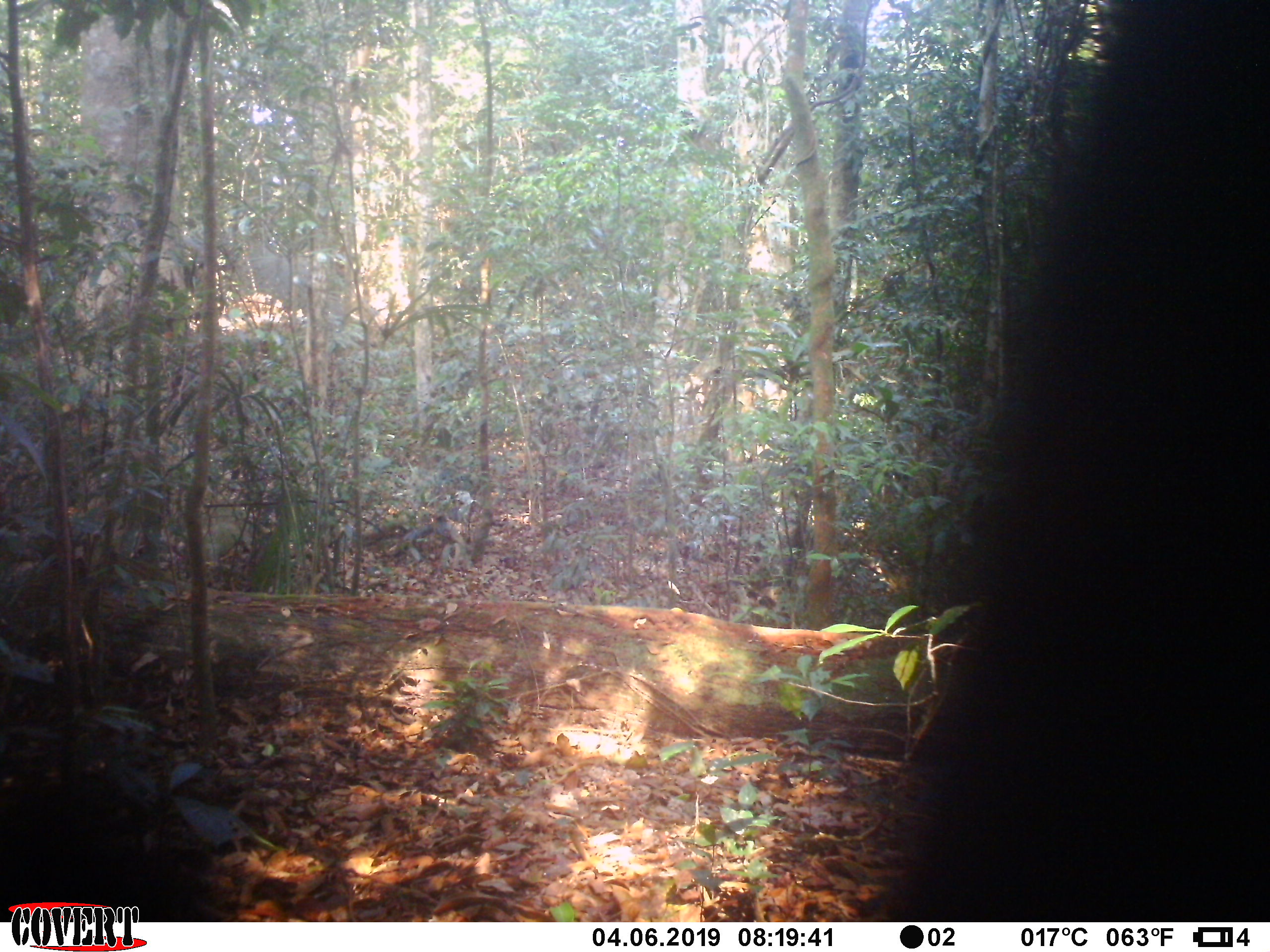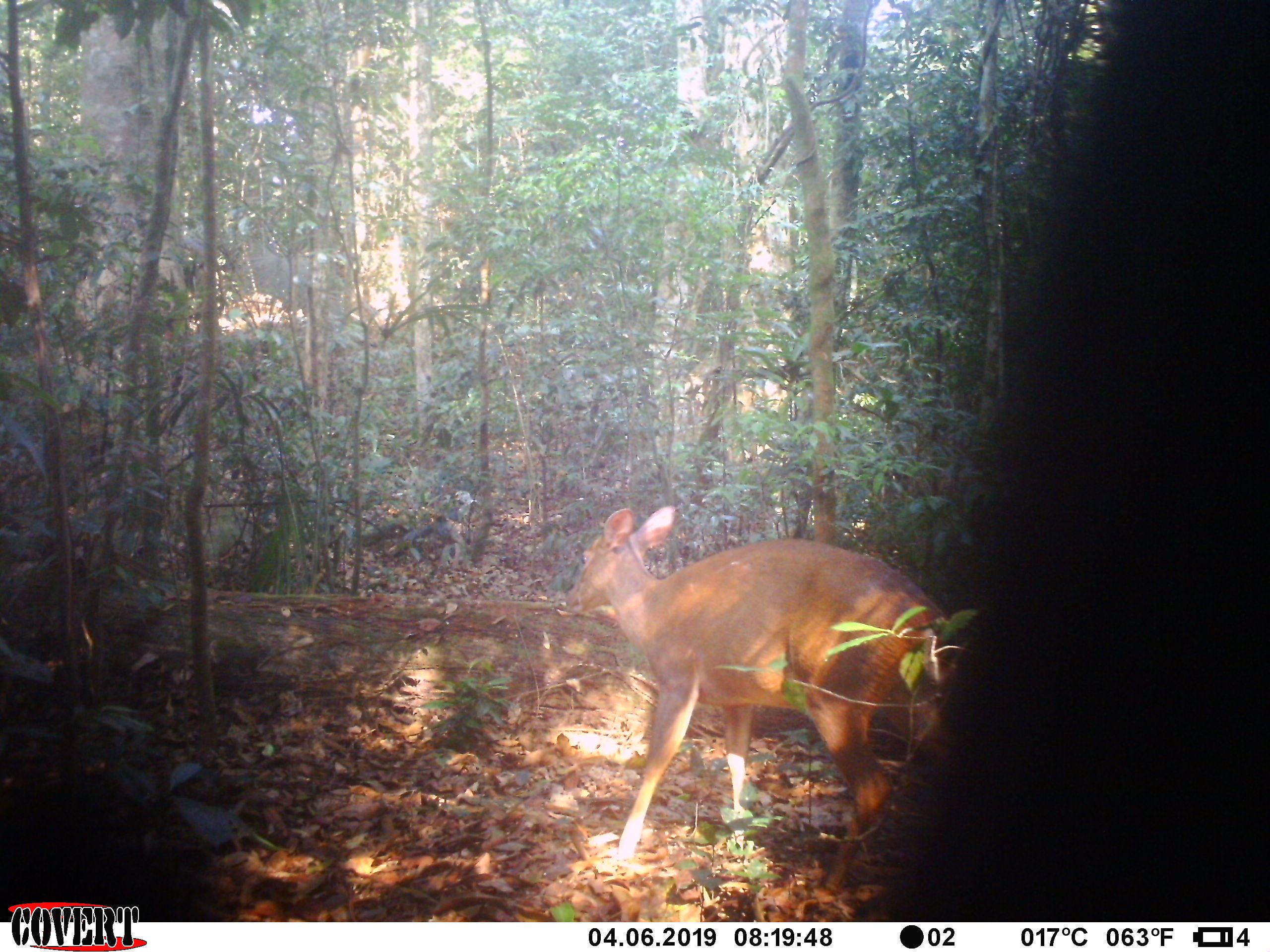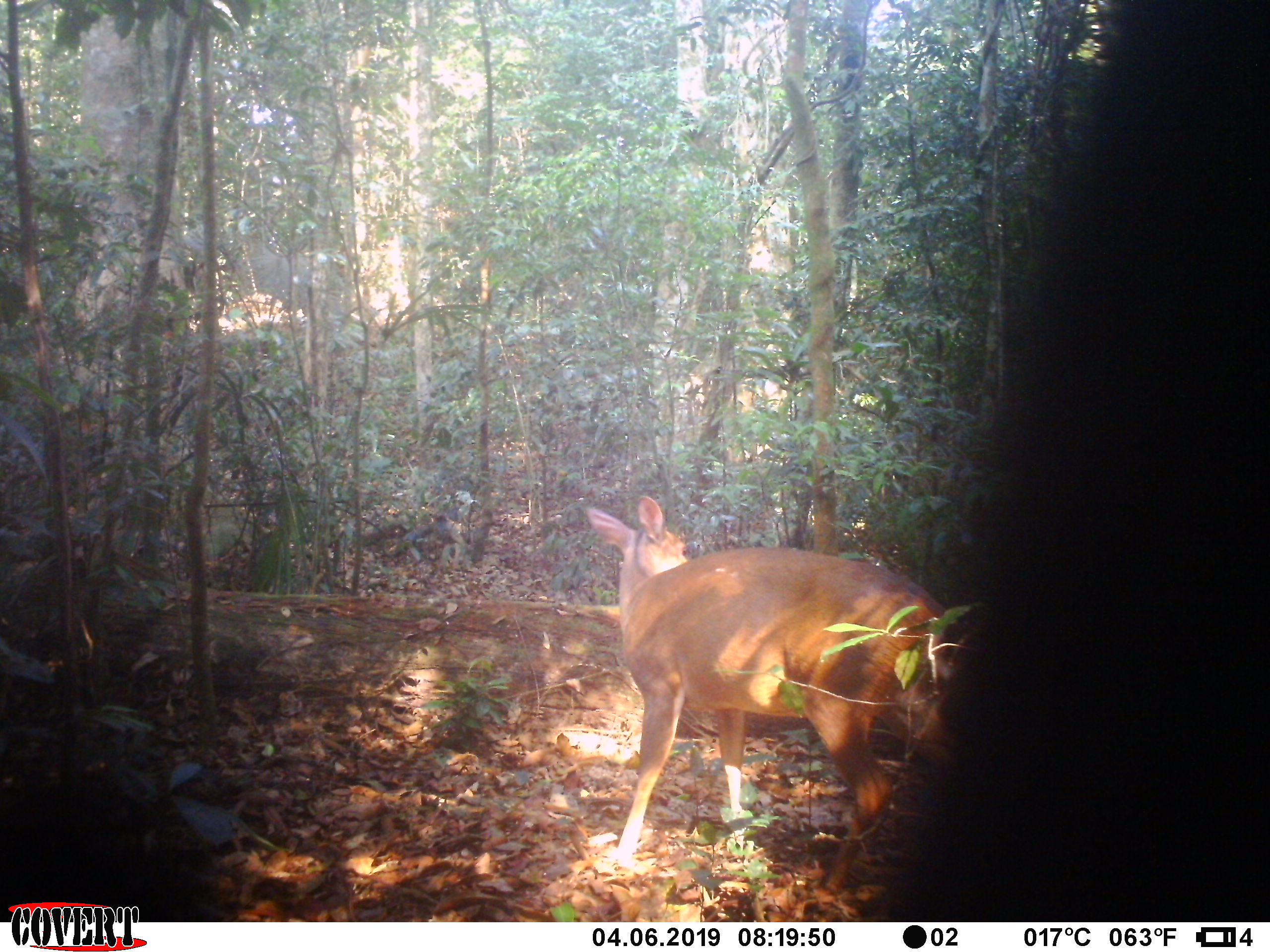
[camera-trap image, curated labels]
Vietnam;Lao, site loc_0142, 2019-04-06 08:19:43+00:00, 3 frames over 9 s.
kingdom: Animalia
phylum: Chordata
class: Mammalia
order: Artiodactyla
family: Cervidae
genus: Muntiacus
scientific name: Muntiacus vuquangensis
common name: large-antlered muntjac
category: large antlered muntjac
Large antlered muntjac (large-antlered muntjac) (Muntiacus vuquangensis). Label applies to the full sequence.